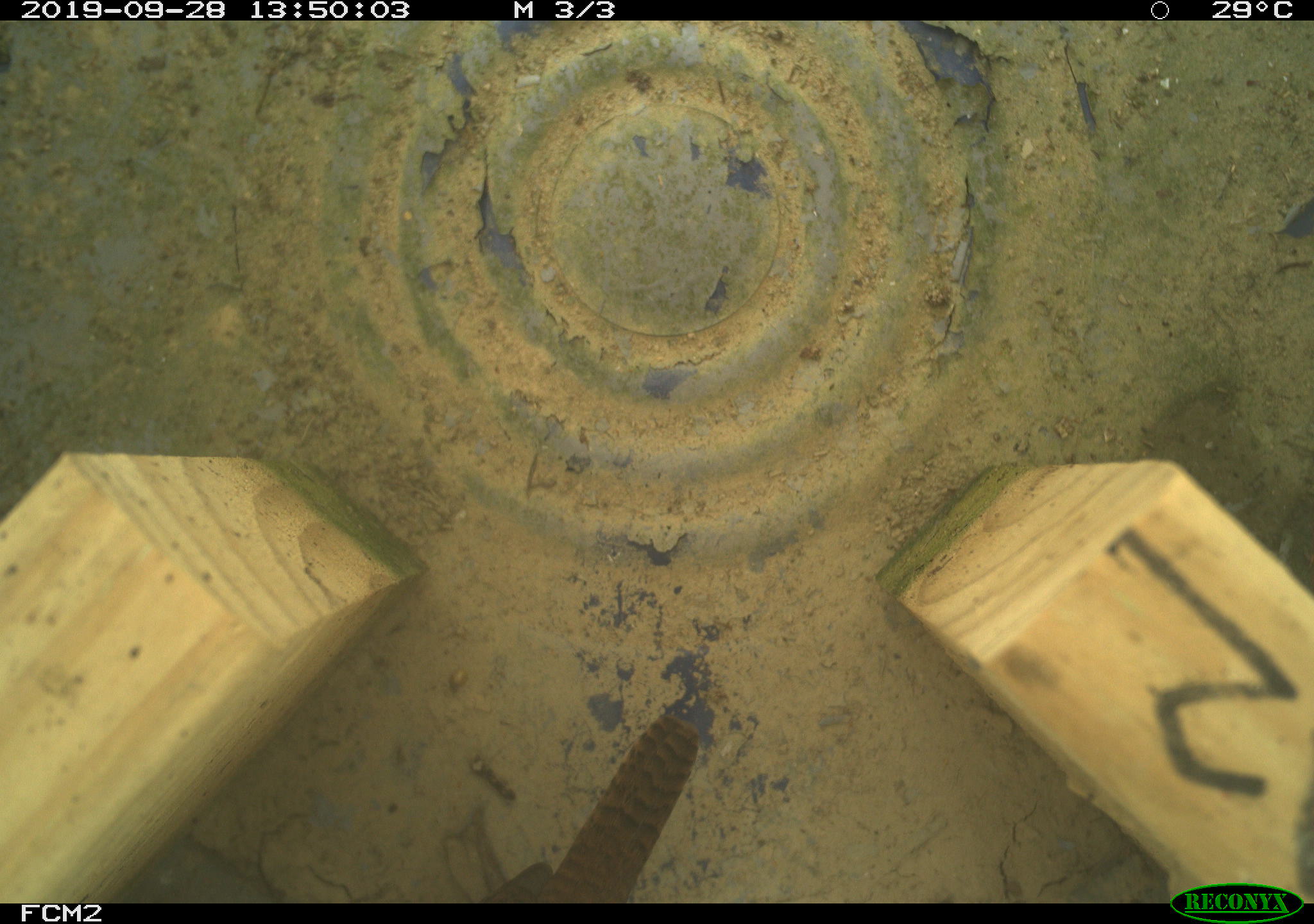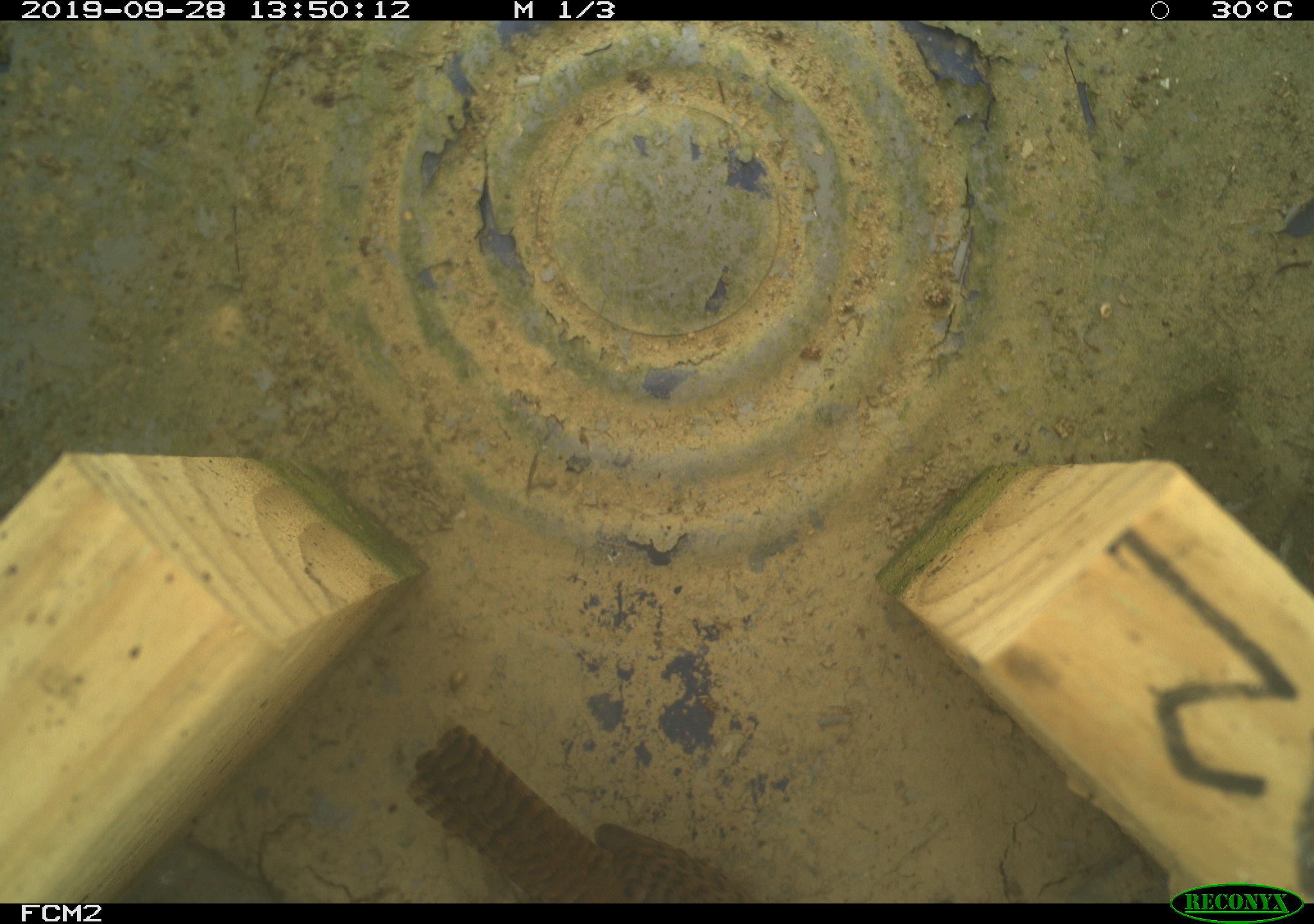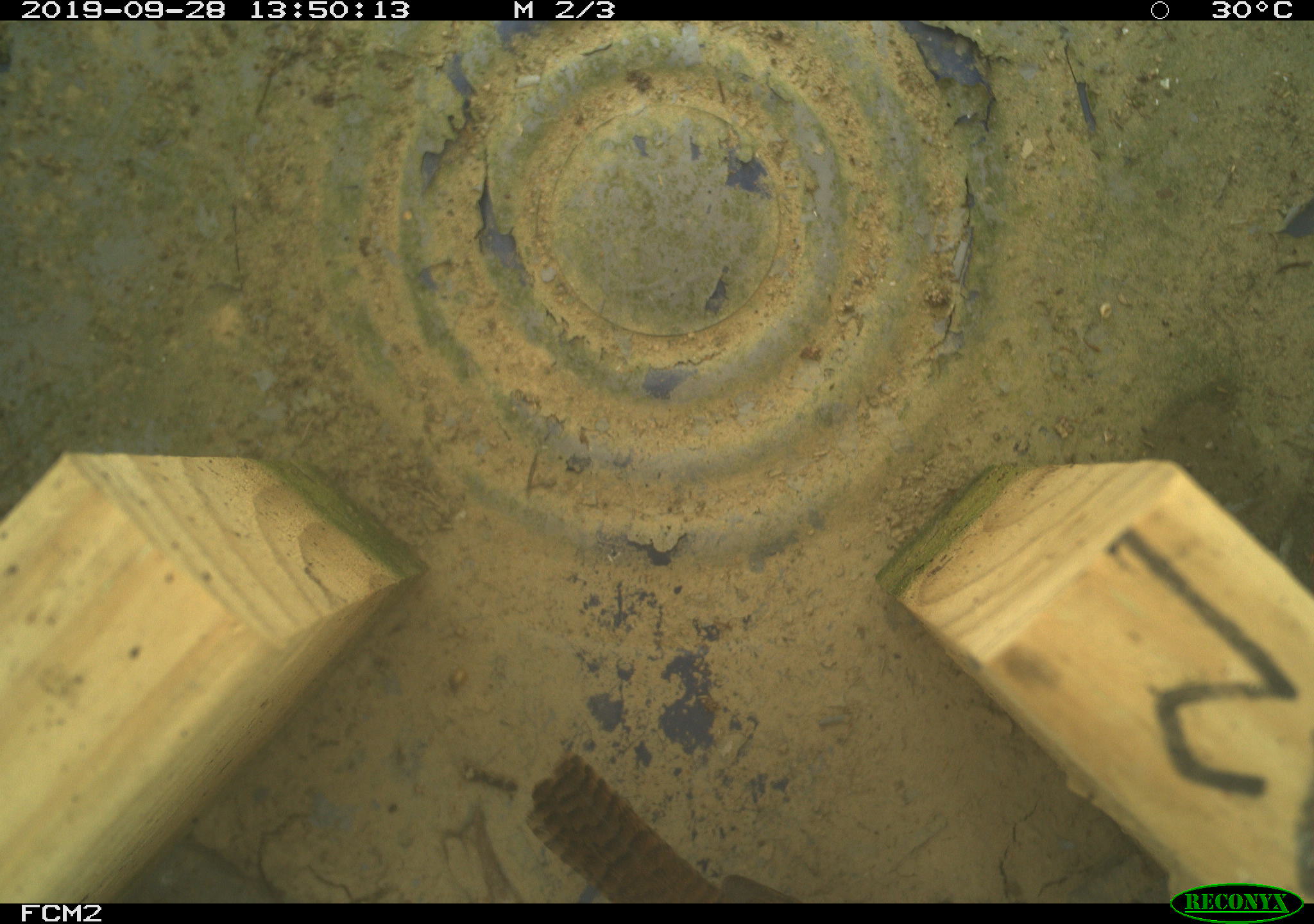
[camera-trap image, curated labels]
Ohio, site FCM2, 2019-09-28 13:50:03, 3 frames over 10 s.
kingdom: Animalia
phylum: Chordata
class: Aves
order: Passeriformes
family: Troglodytidae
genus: Troglodytes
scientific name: Troglodytes aedon aedon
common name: northern house wren